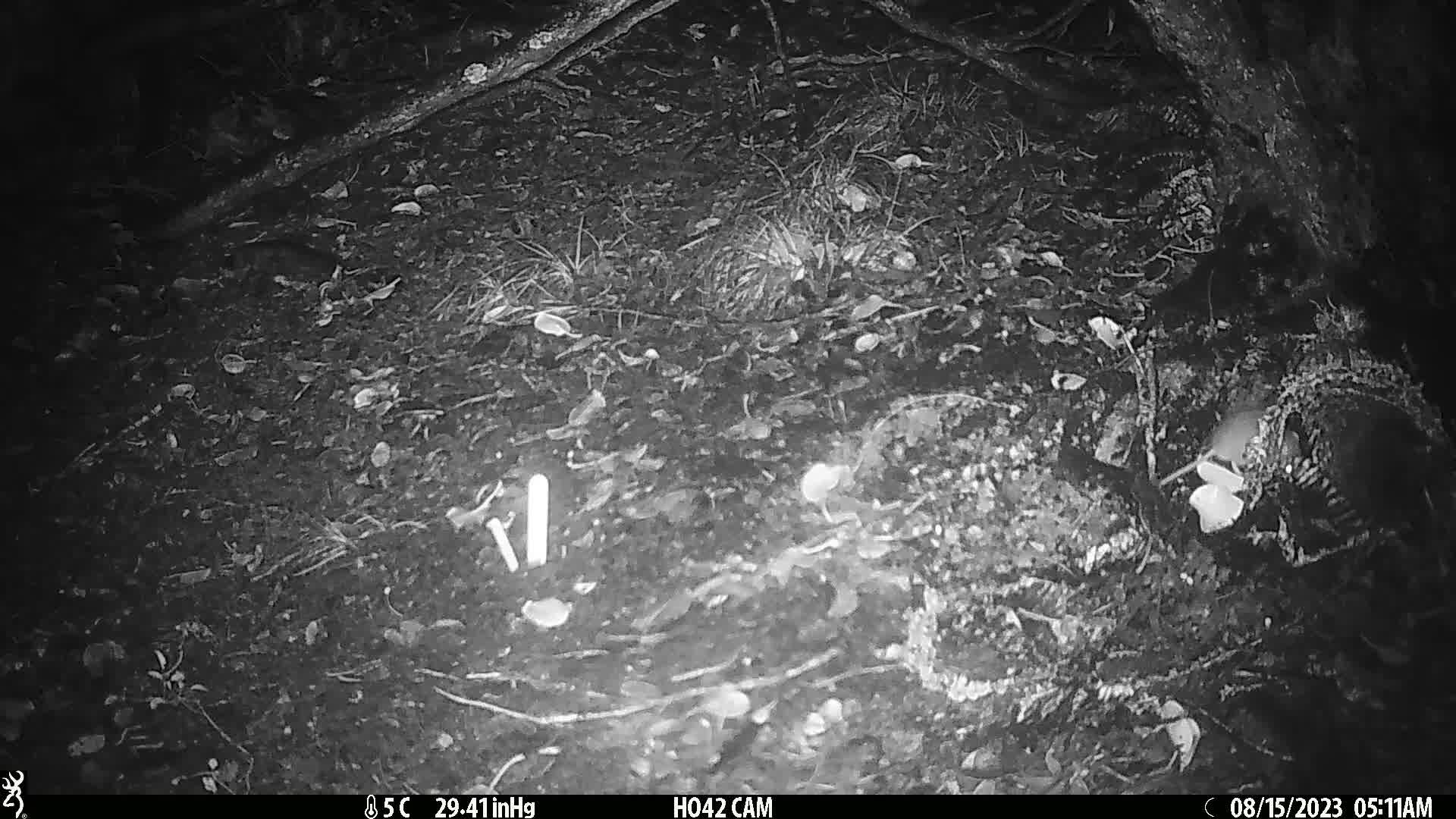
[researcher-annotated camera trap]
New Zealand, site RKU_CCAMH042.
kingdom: Animalia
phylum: Chordata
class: Mammalia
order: Rodentia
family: Muridae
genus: Rattus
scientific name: Rattus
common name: rat